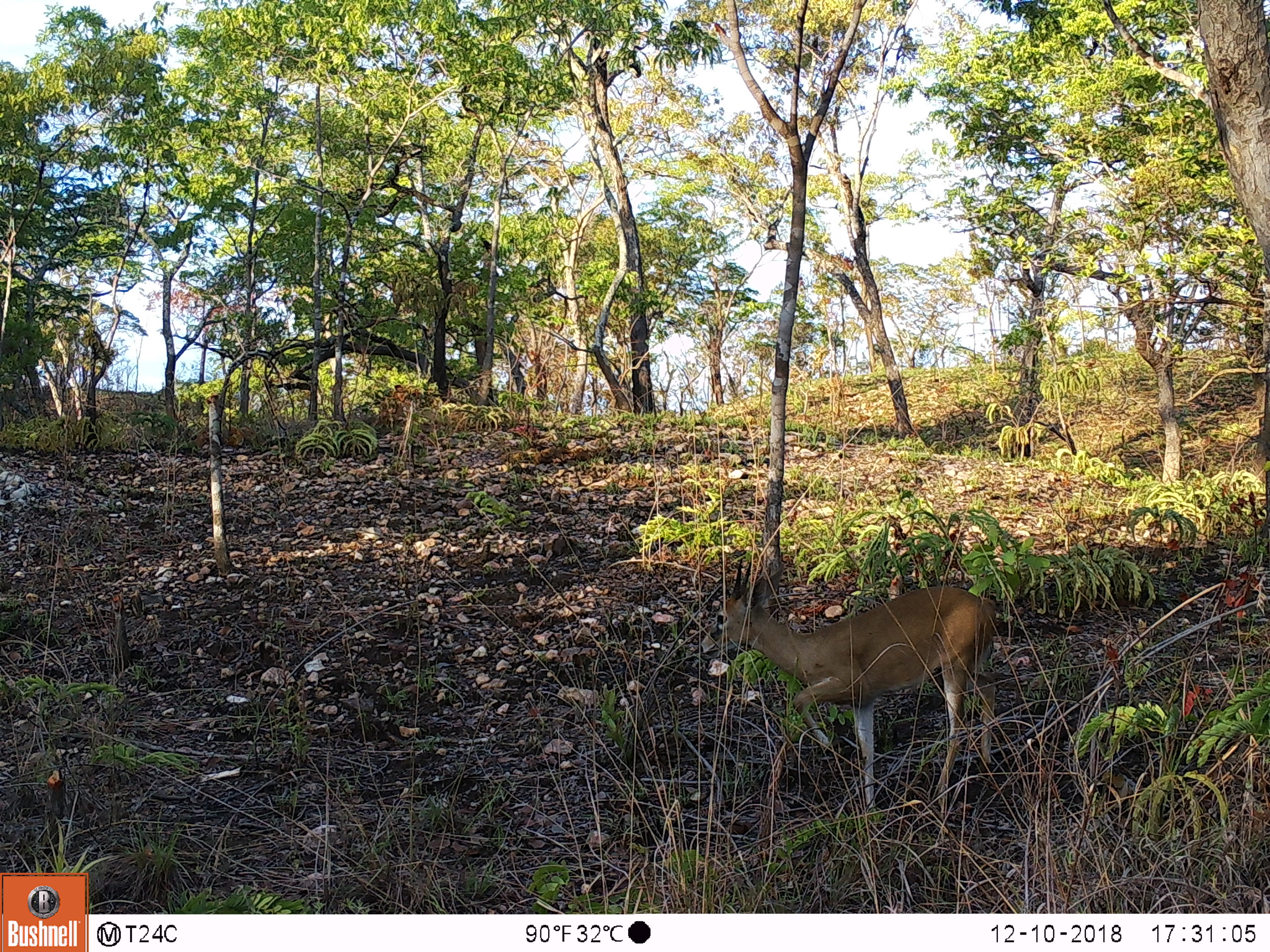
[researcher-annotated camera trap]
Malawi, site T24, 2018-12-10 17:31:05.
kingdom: Animalia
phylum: Chordata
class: Mammalia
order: Artiodactyla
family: Bovidae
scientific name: Antilopinae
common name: small antelope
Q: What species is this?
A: Small antelope (Antilopinae).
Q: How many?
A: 1.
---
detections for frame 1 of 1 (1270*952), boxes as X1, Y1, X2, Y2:
small antelope: 691, 551, 1007, 849